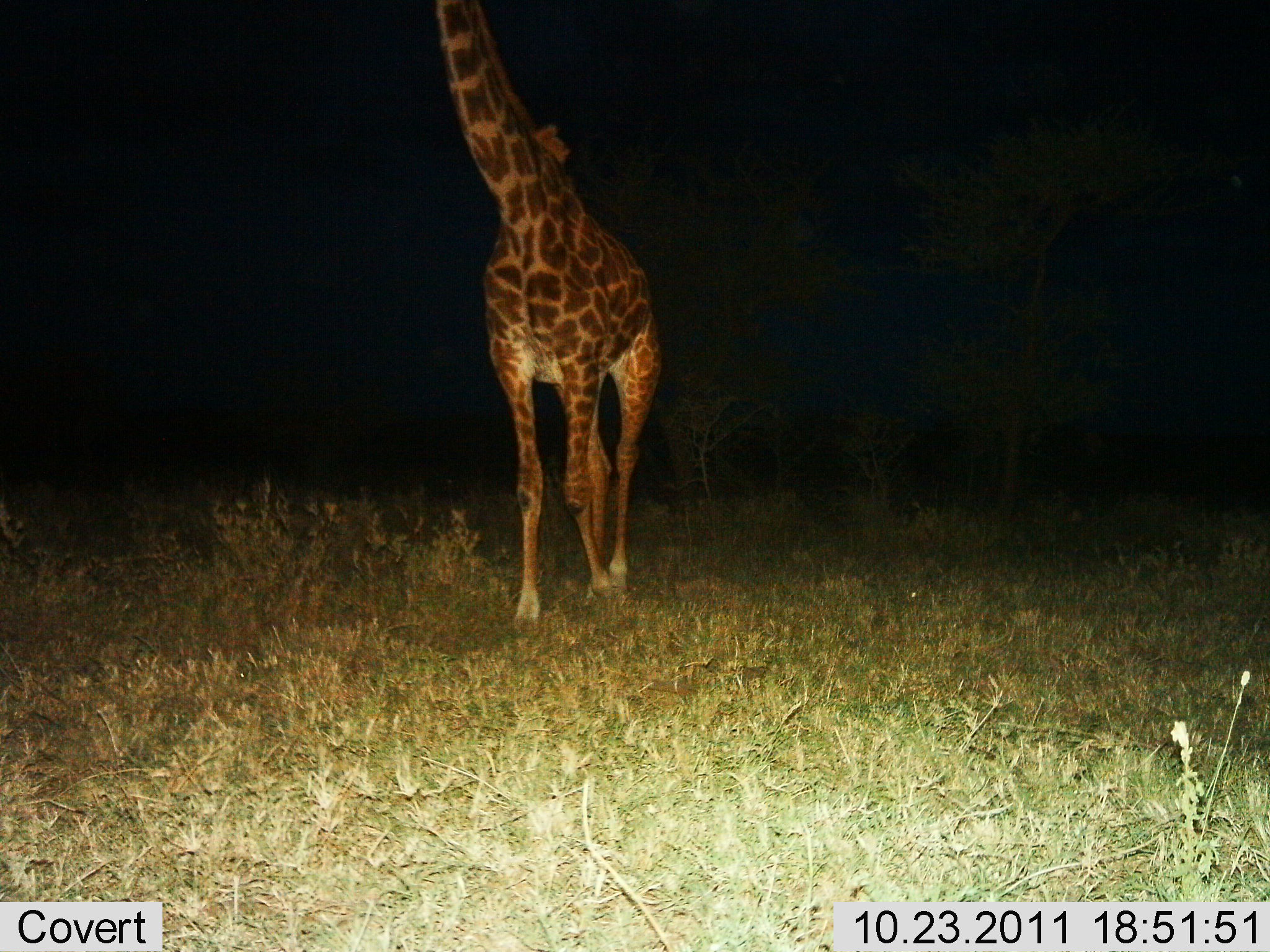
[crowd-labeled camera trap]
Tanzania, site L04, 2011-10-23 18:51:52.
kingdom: Animalia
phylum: Chordata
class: Mammalia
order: Artiodactyla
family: Giraffidae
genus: Giraffa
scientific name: Giraffa camelopardalis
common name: giraffe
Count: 1.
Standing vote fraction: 30%.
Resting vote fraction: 0%.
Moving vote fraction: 80%.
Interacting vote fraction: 0%.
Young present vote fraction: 0%.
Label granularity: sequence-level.